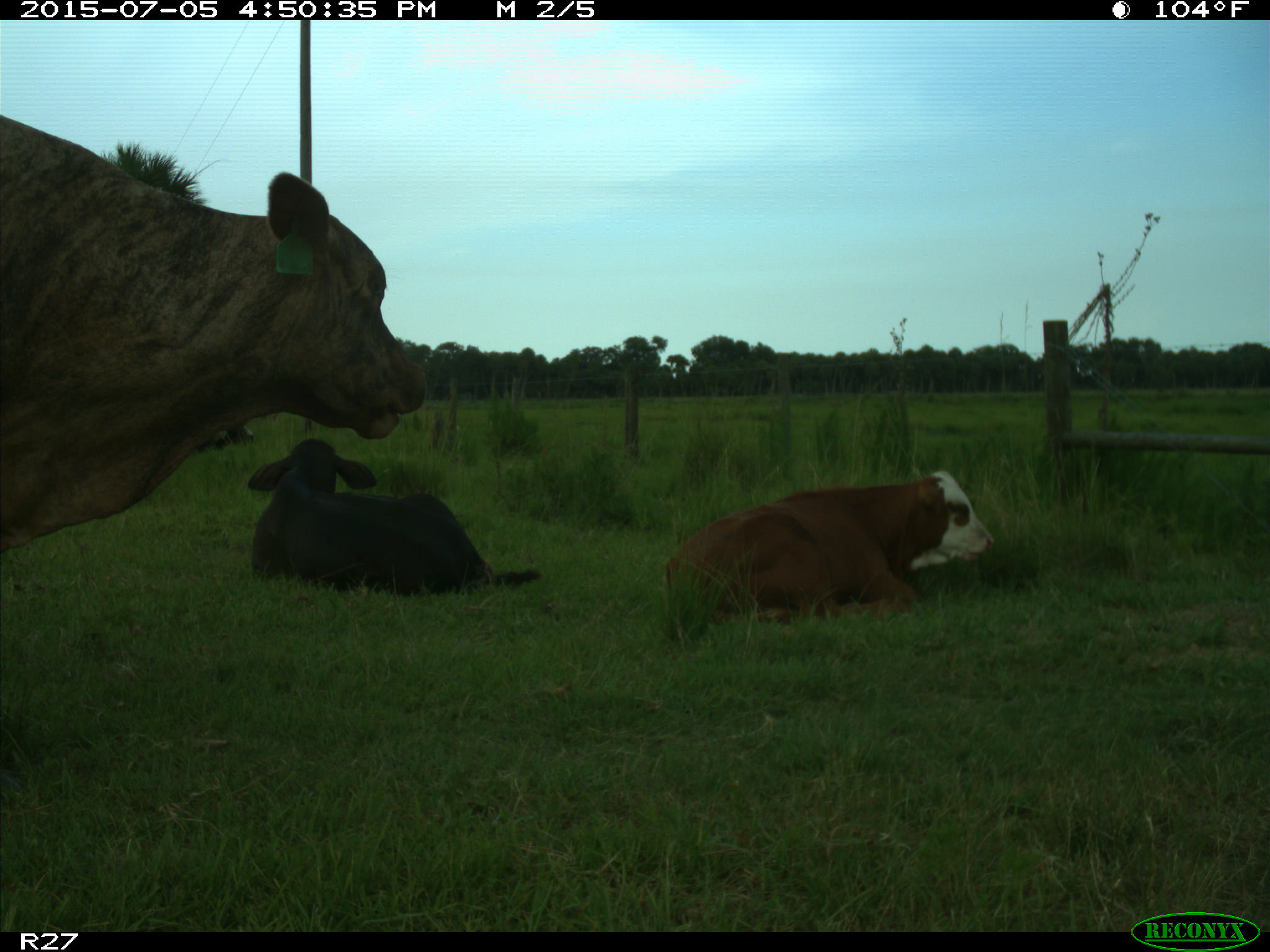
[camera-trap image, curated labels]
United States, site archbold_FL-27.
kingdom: Animalia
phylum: Chordata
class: Mammalia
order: Artiodactyla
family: Bovidae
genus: Bos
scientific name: Bos taurus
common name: domestic cow